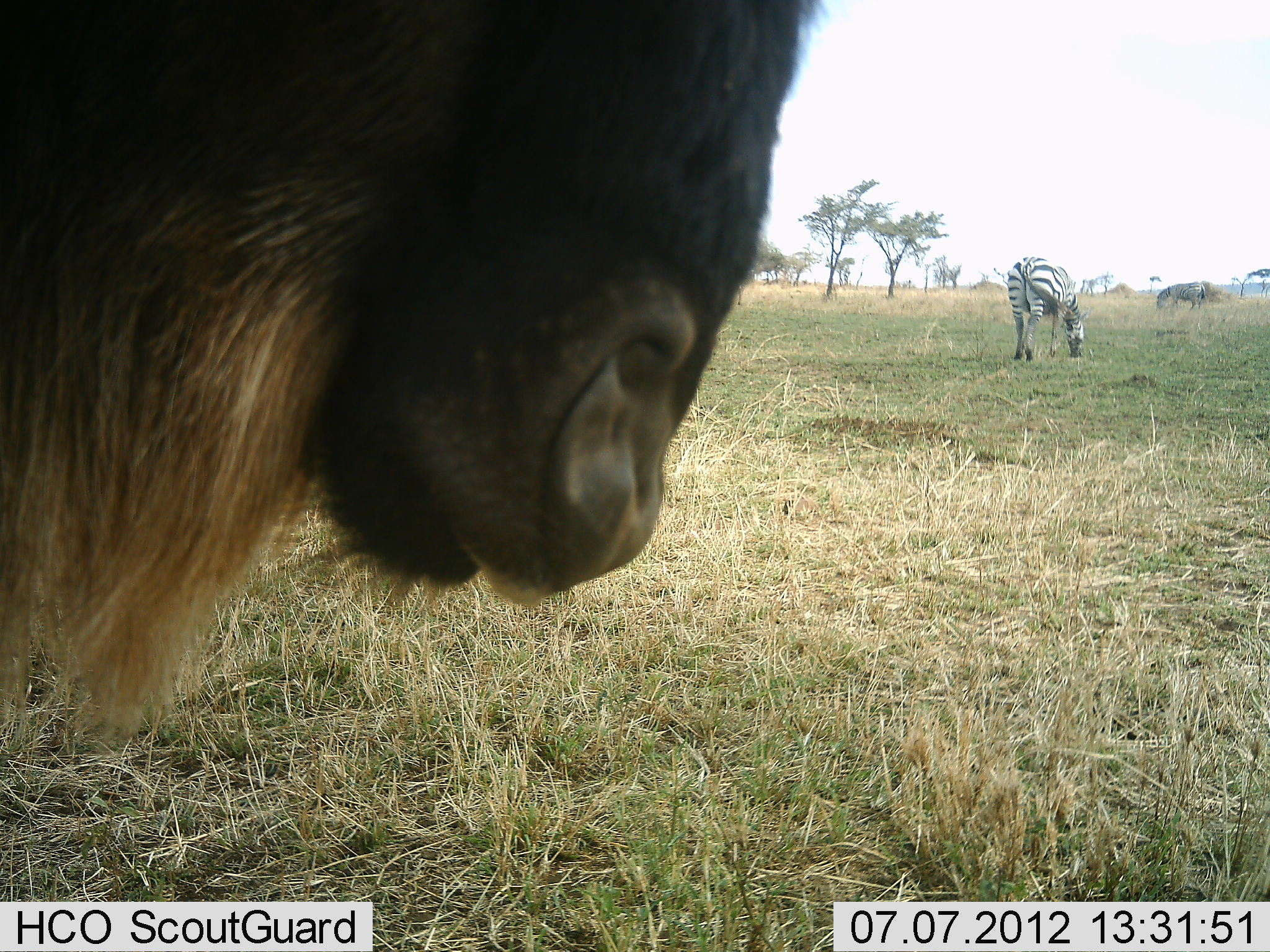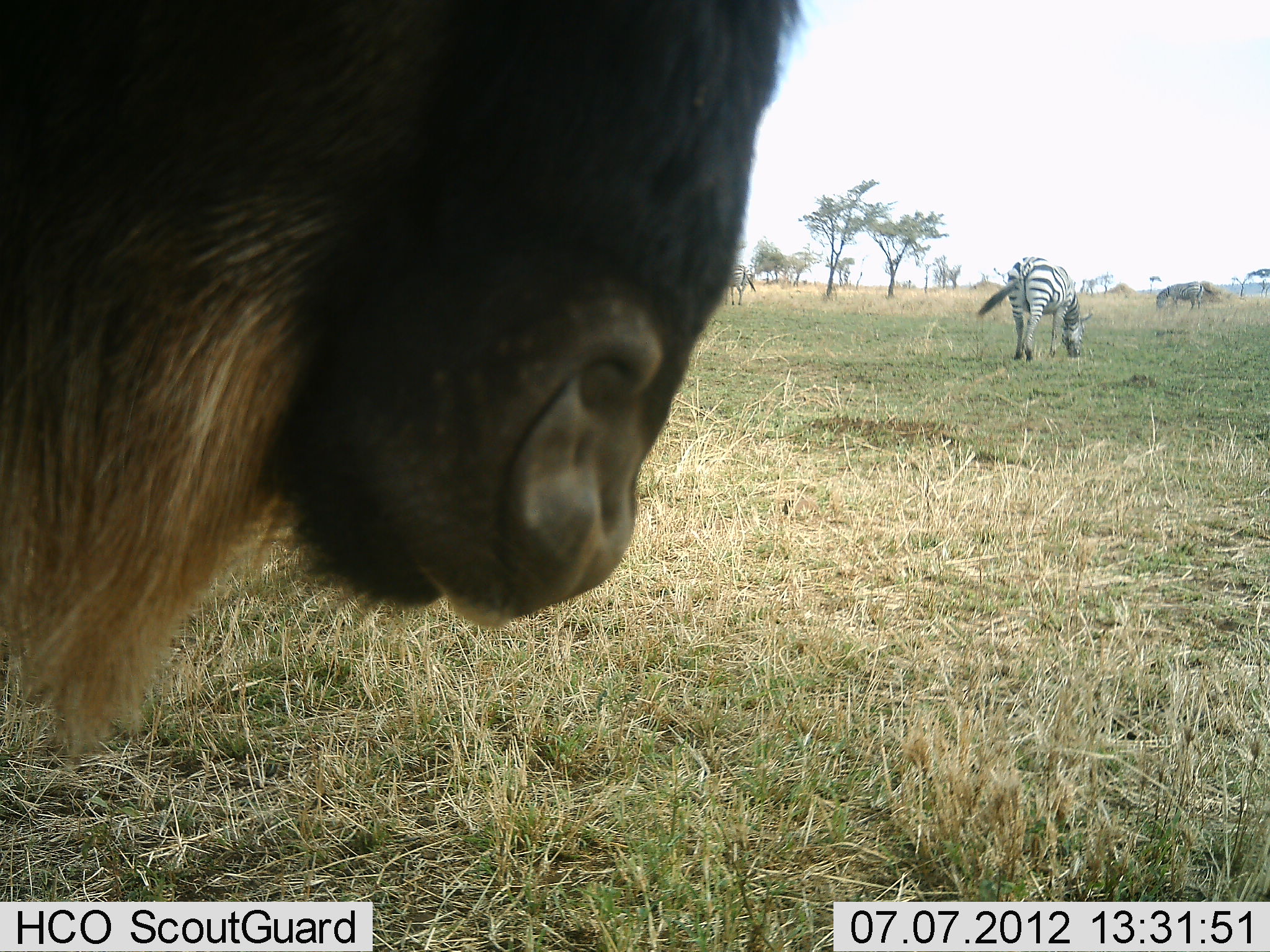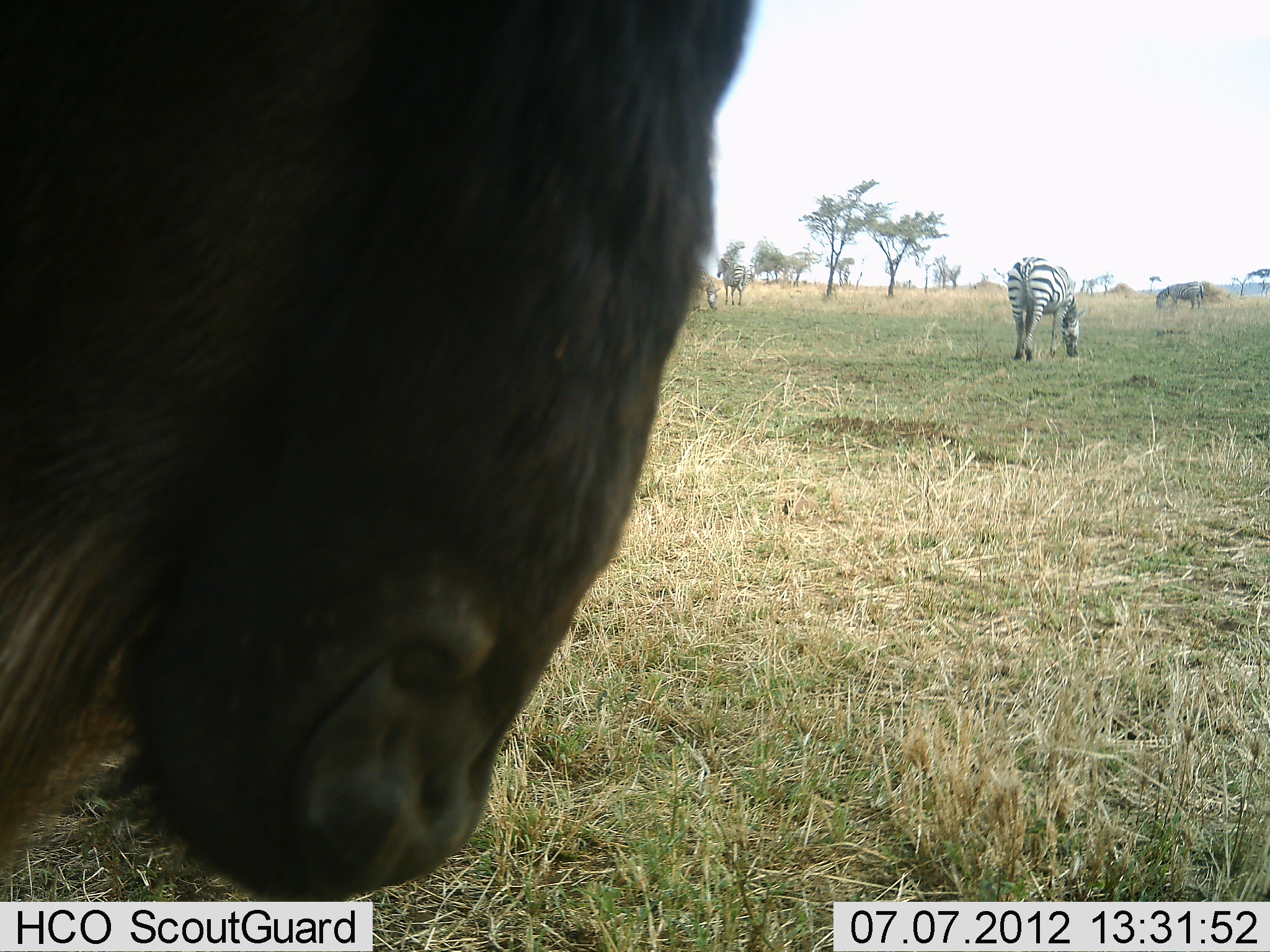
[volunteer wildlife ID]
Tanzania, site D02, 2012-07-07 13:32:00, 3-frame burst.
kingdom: Animalia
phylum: Chordata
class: Mammalia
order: Artiodactyla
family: Bovidae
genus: Connochaetes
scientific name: Connochaetes taurinus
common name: blue wildebeest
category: wildebeest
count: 1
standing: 100%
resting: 0%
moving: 0%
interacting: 0%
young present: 0%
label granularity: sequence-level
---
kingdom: Animalia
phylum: Chordata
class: Mammalia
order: Perissodactyla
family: Equidae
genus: Equus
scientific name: Equus quagga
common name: plains zebra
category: zebra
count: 2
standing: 36%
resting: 0%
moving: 0%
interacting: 0%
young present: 0%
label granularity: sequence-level